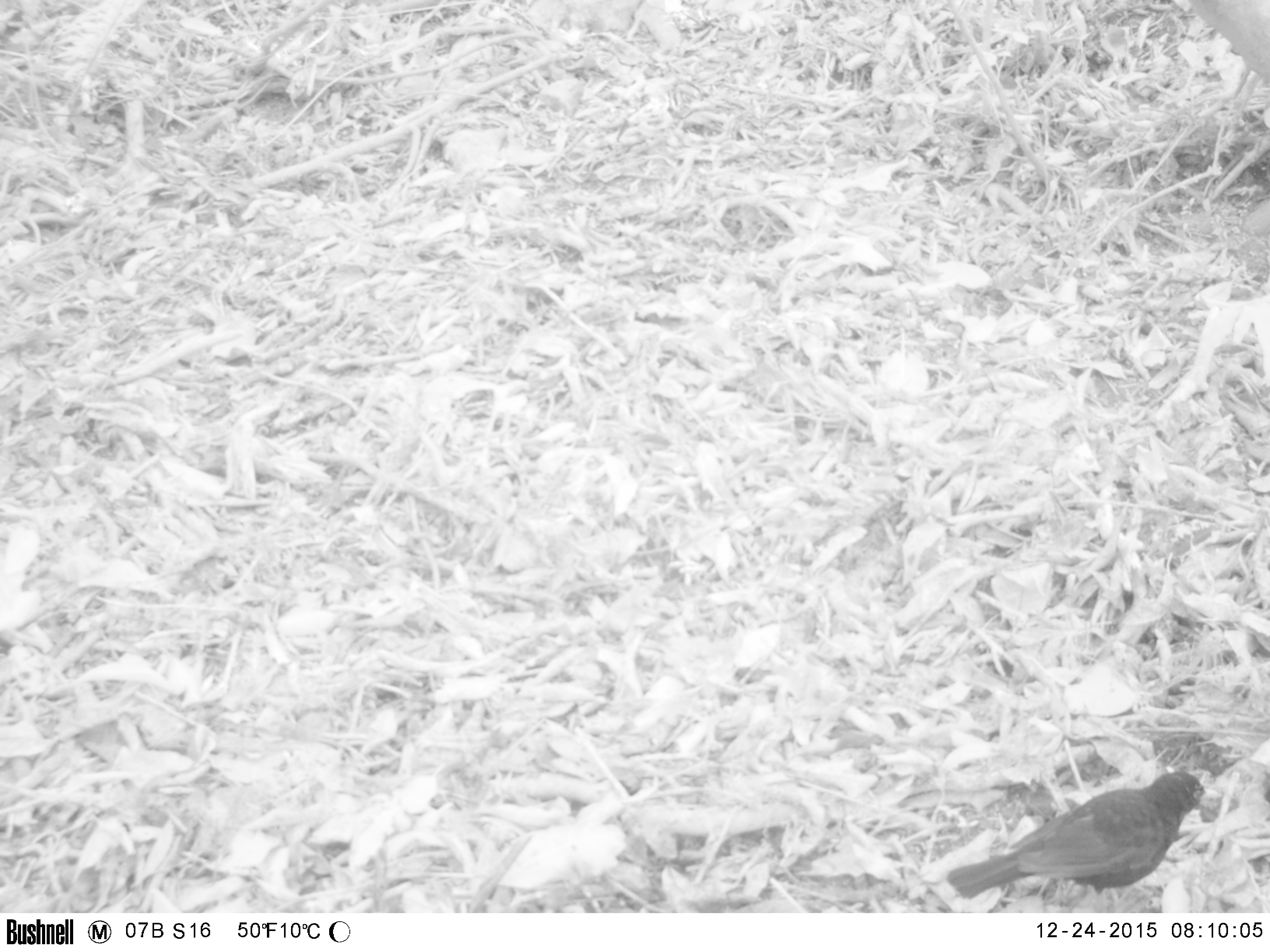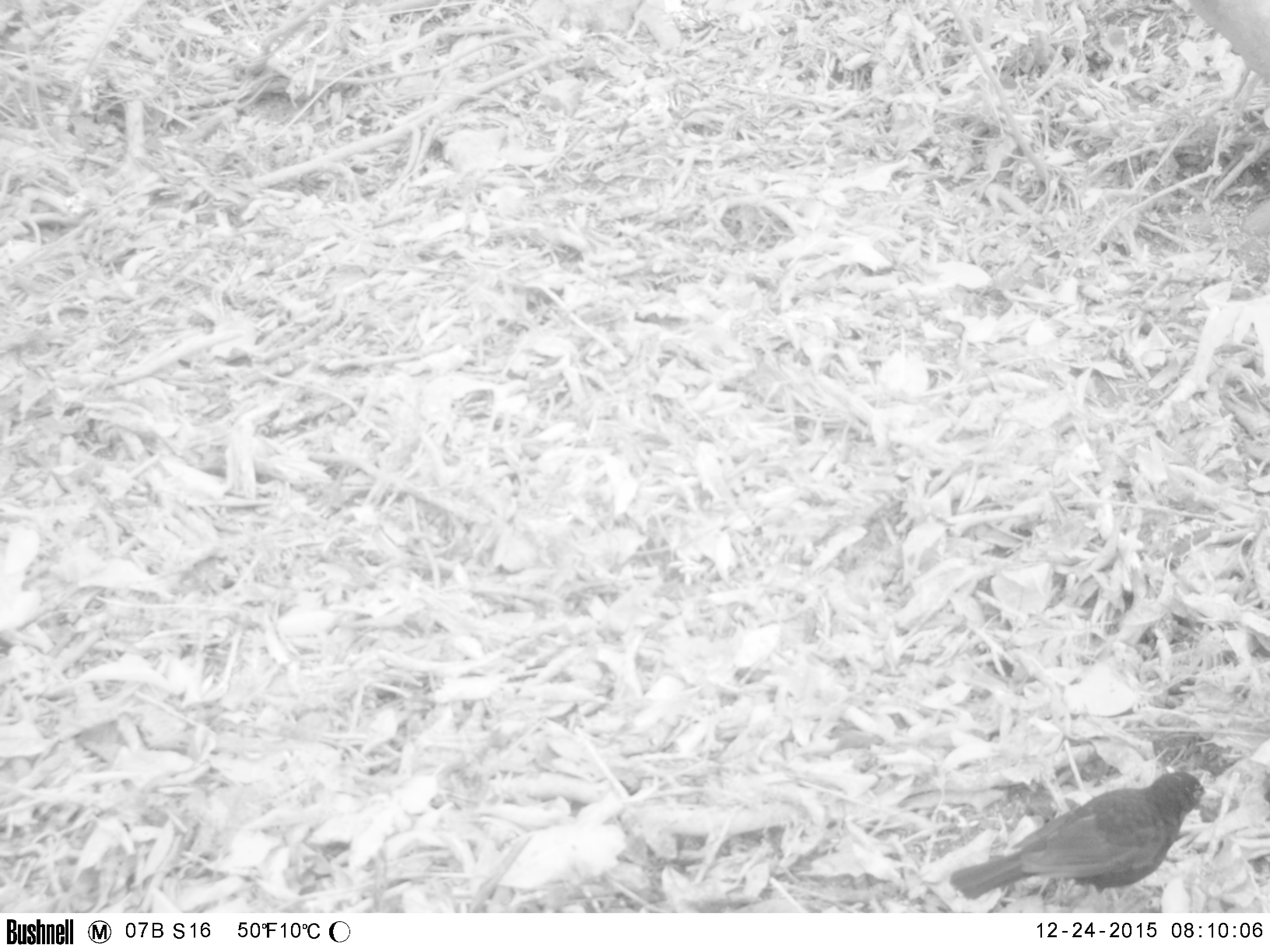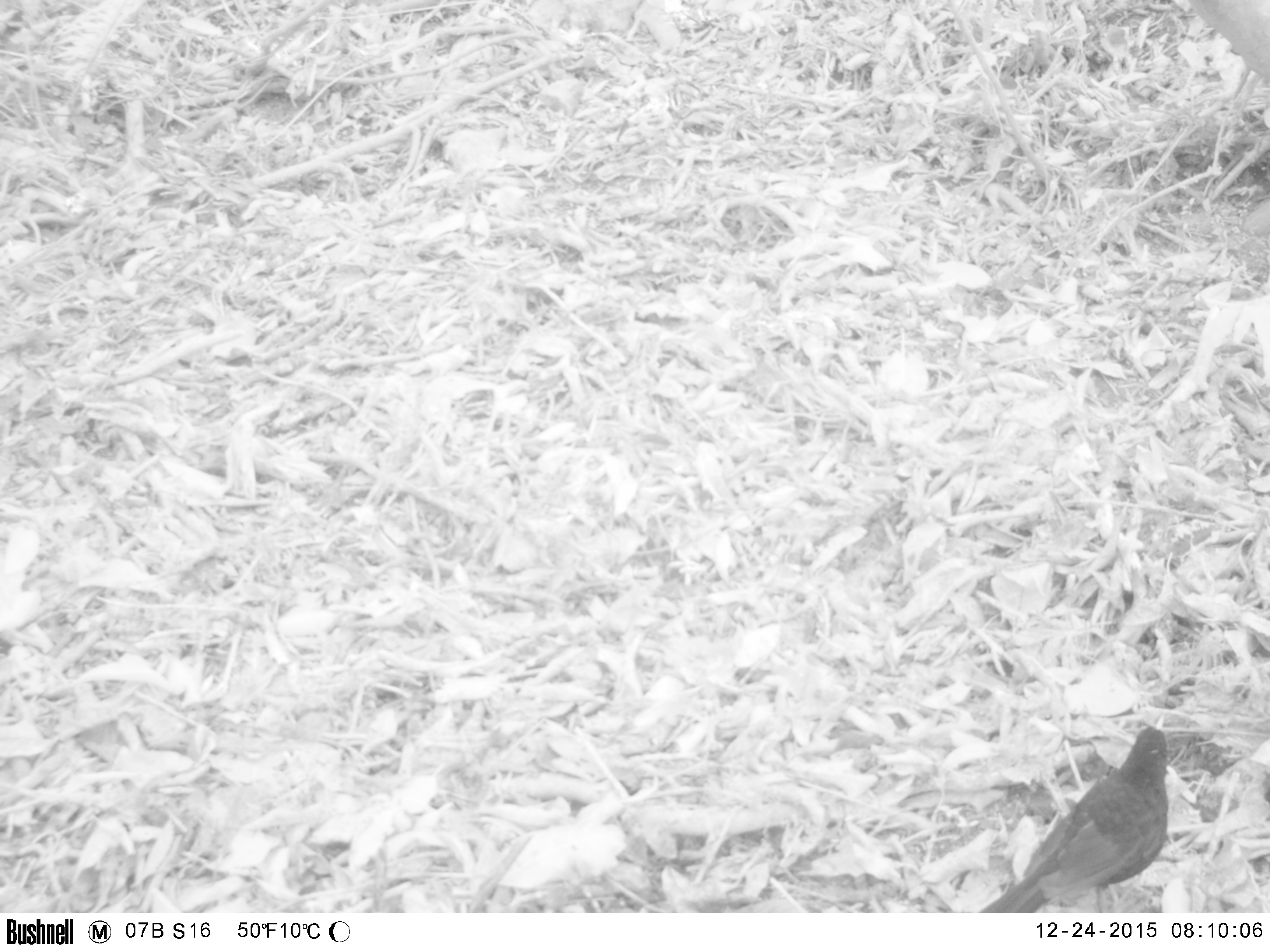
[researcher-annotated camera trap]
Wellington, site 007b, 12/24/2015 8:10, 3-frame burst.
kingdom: Animalia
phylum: Chordata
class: Aves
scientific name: Aves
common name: bird